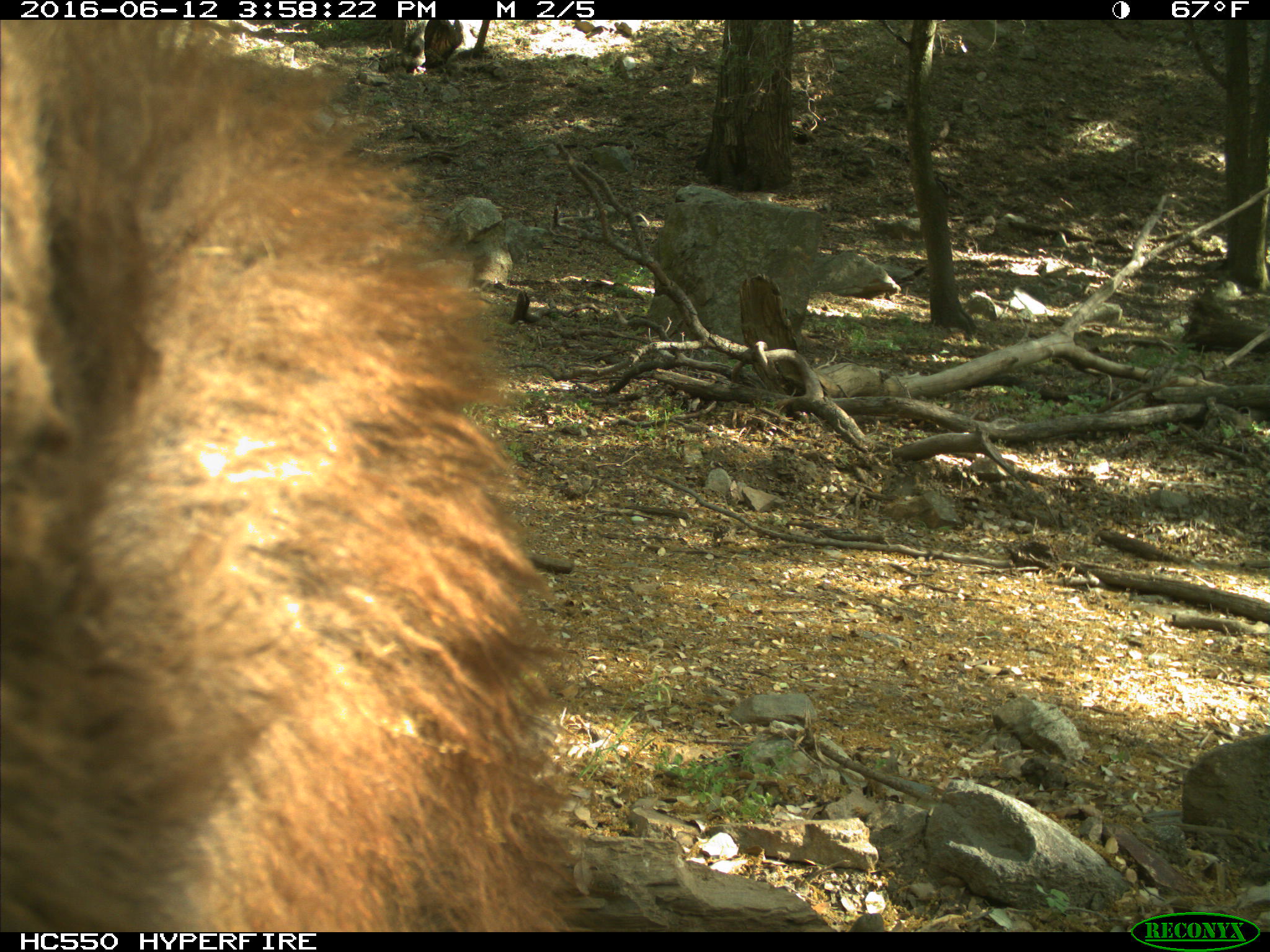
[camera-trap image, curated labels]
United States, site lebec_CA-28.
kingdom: Animalia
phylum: Chordata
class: Mammalia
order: Carnivora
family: Ursidae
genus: Ursus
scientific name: Ursus americanus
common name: american black bear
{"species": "Ursus americanus (american black bear)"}